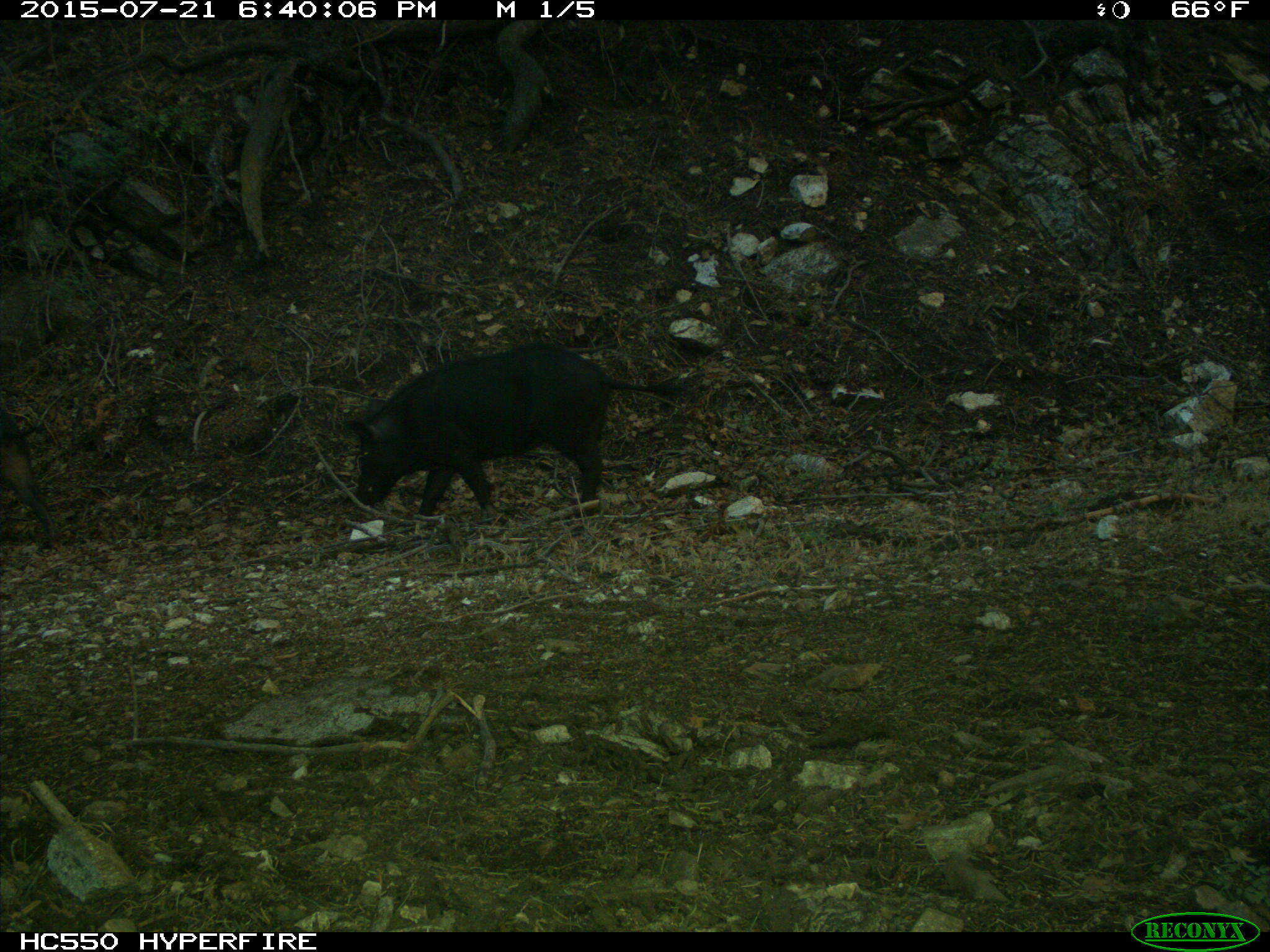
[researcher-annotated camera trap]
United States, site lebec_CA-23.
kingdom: Animalia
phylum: Chordata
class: Mammalia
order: Artiodactyla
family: Suidae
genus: Sus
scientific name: Sus scrofa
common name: wild boar